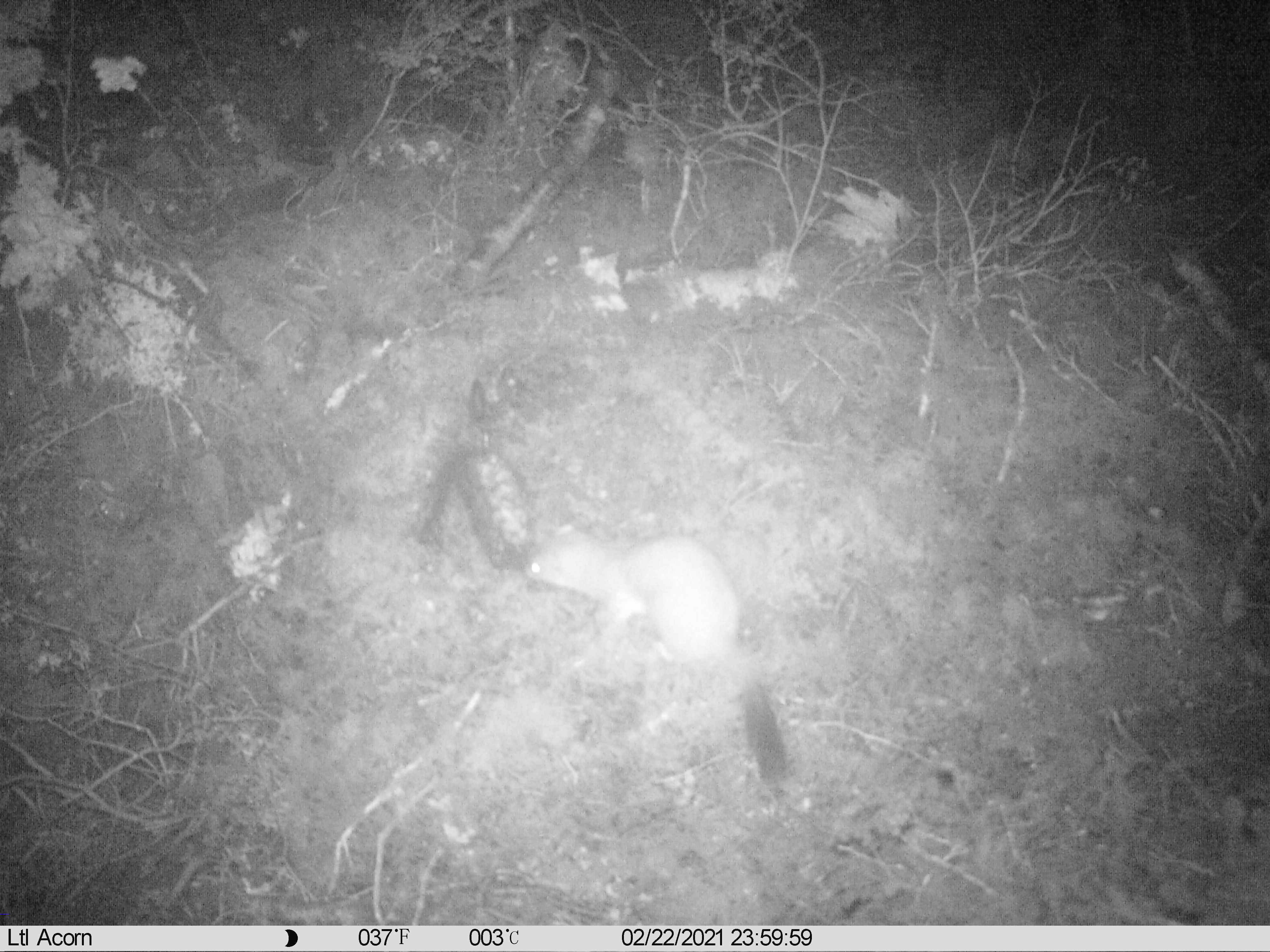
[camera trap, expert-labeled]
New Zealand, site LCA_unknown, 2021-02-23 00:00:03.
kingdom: Animalia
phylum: Chordata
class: Mammalia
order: Carnivora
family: Mustelidae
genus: Mustela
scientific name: Mustela erminea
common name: stoat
Stoat (Mustela erminea).